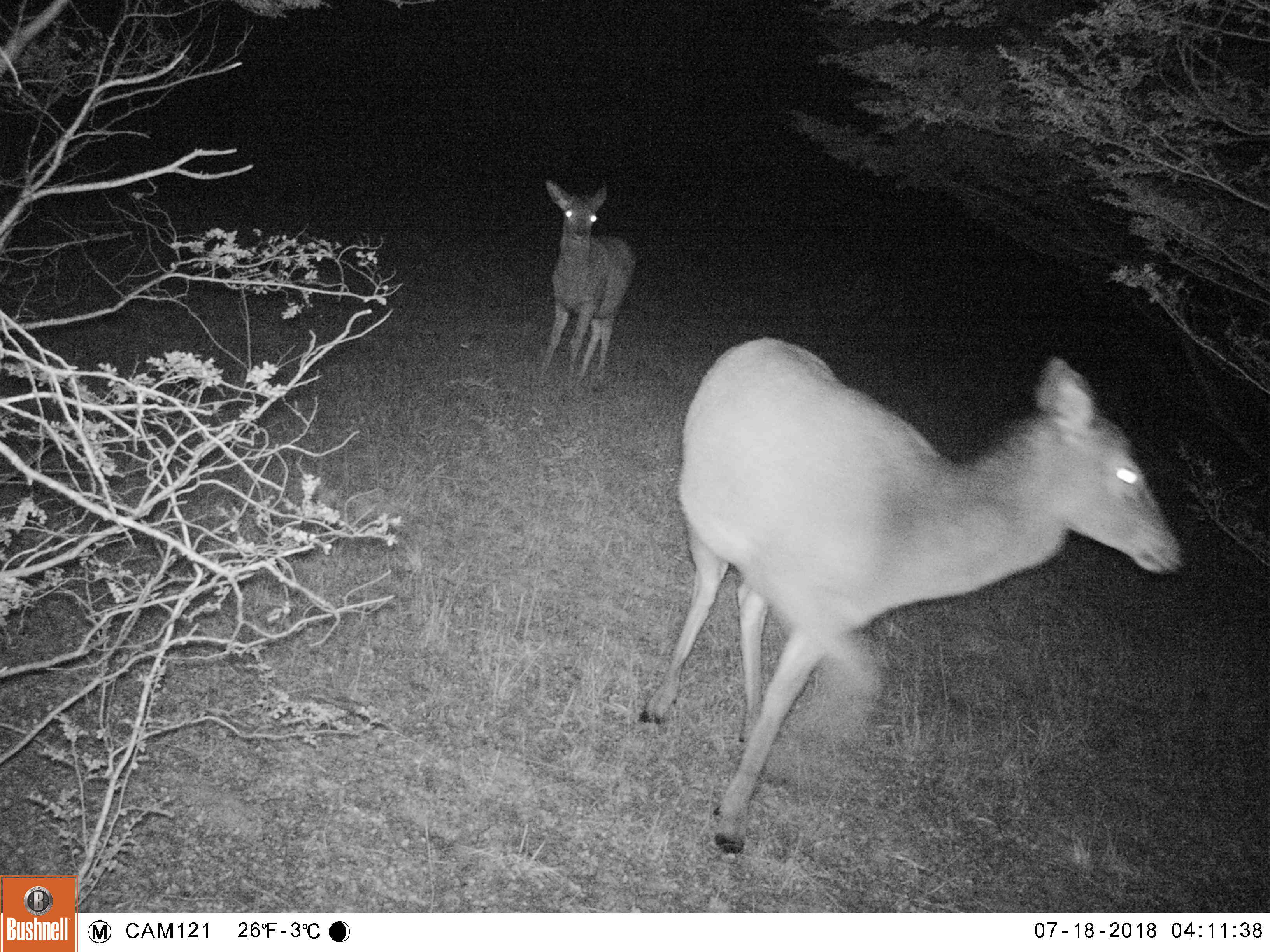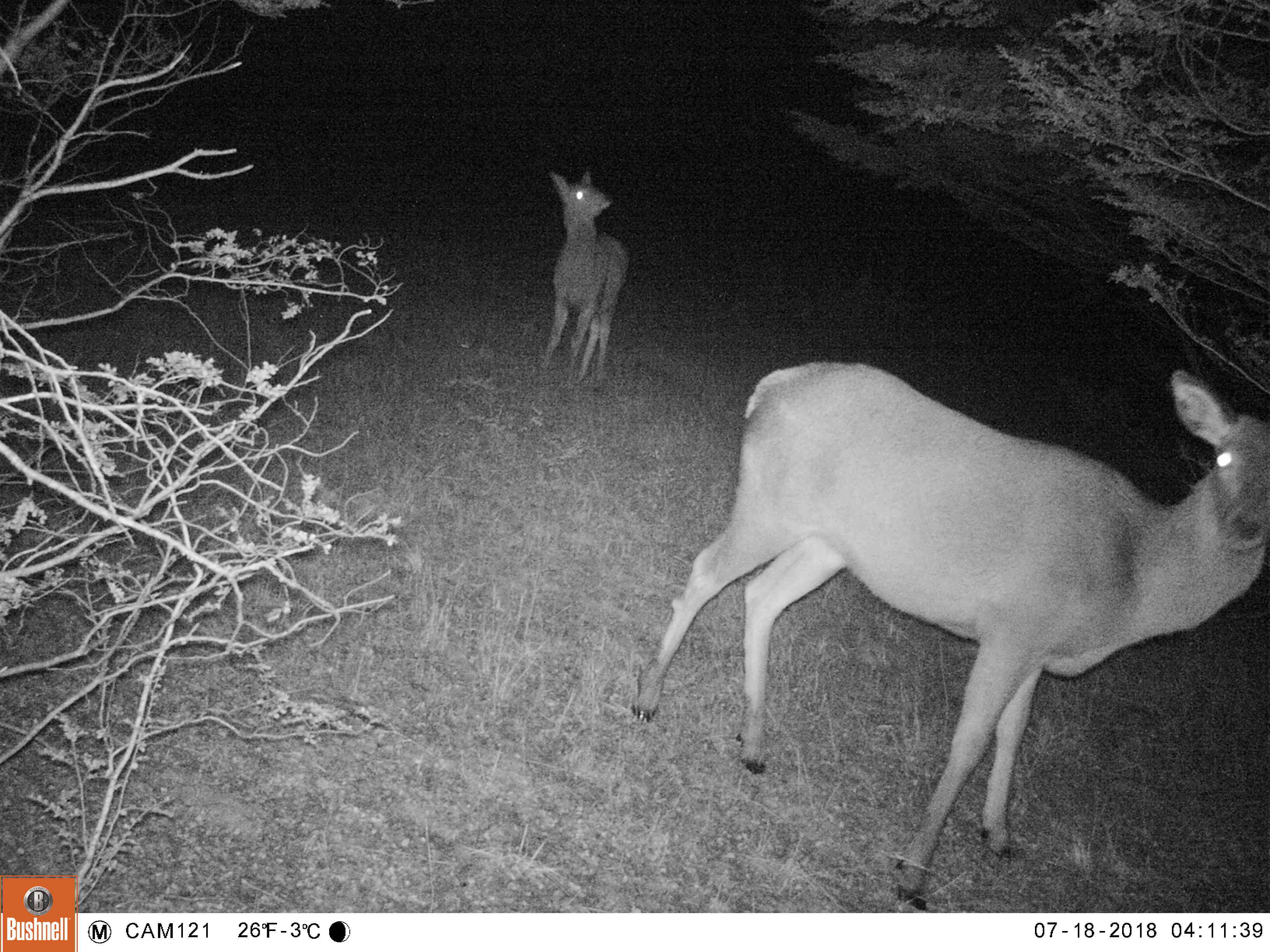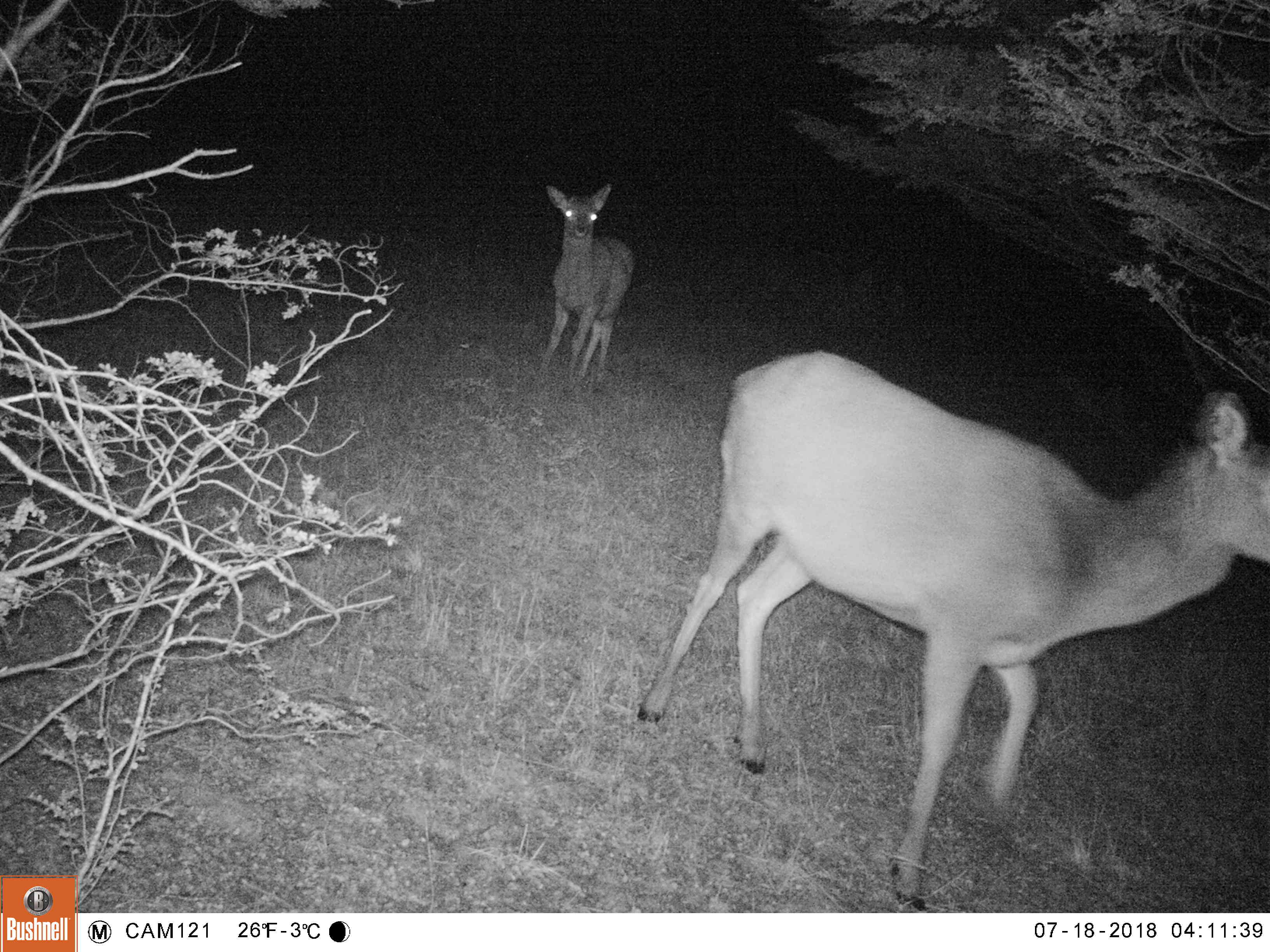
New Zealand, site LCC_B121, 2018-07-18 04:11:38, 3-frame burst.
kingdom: Animalia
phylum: Chordata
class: Mammalia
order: Artiodactyla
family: Cervidae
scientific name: Cervidae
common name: deer